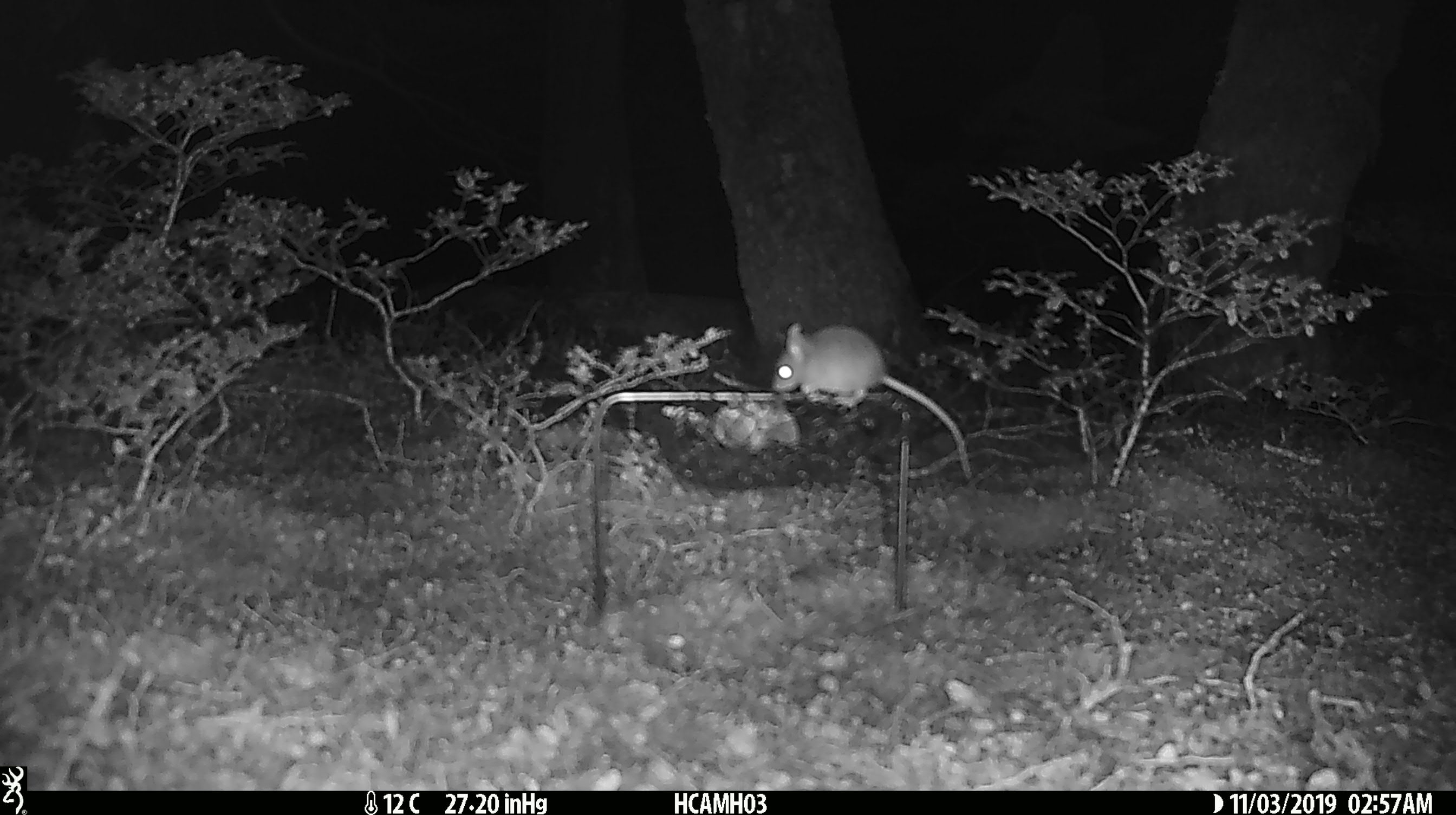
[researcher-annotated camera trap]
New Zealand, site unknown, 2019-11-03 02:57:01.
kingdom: Animalia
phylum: Chordata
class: Mammalia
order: Rodentia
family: Muridae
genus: Mus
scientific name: Mus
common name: mouse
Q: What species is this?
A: Mouse (Mus).